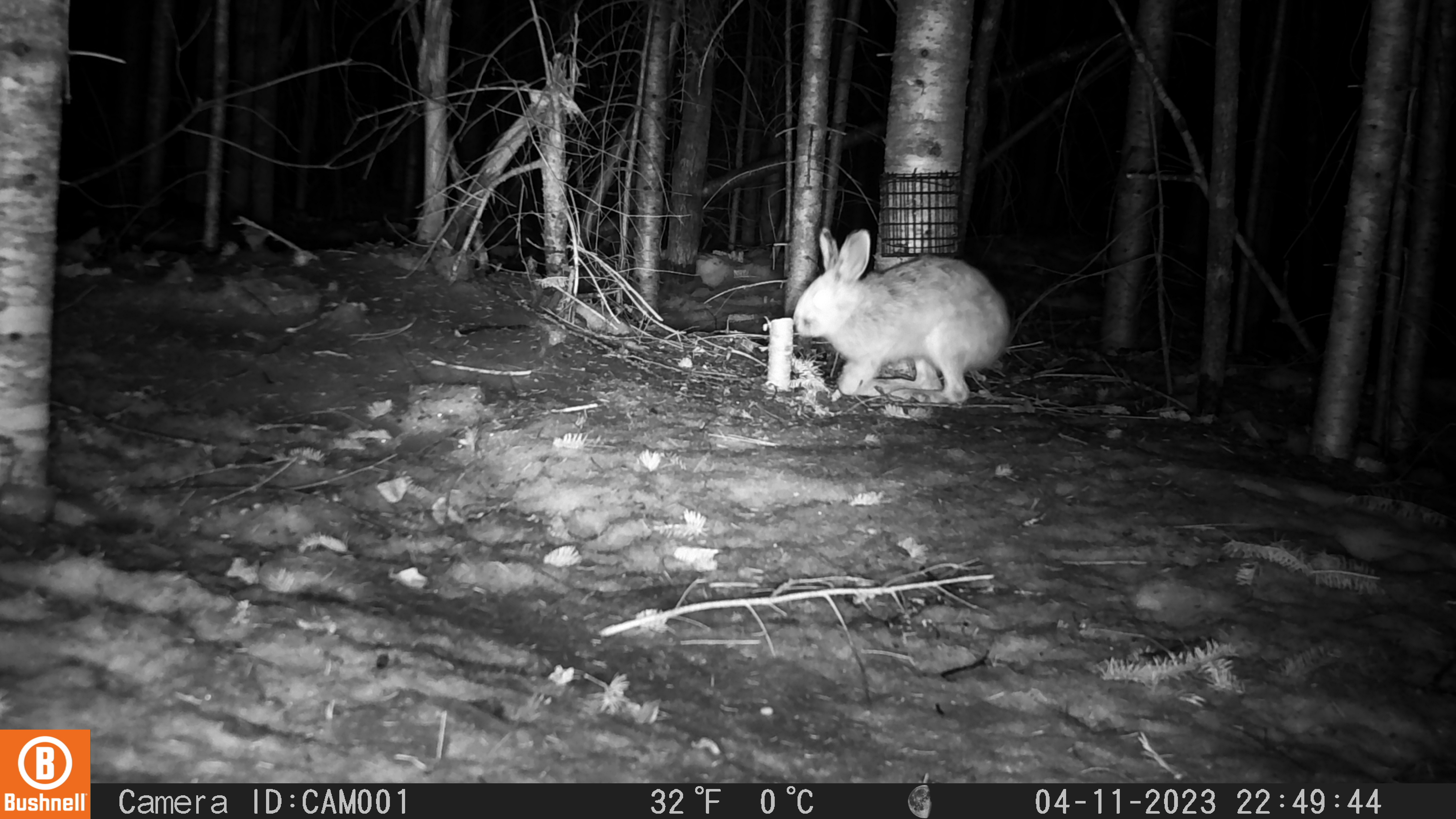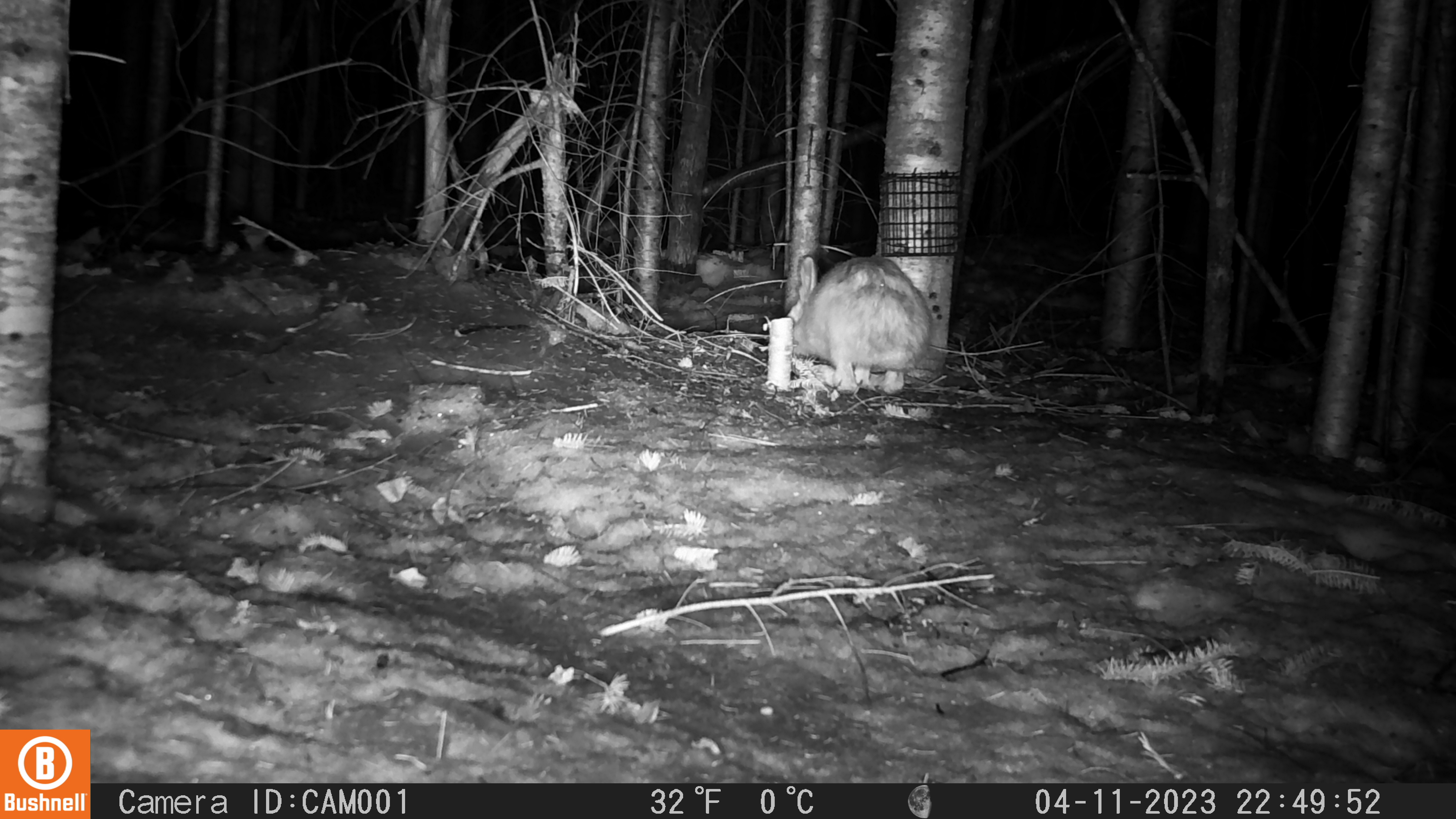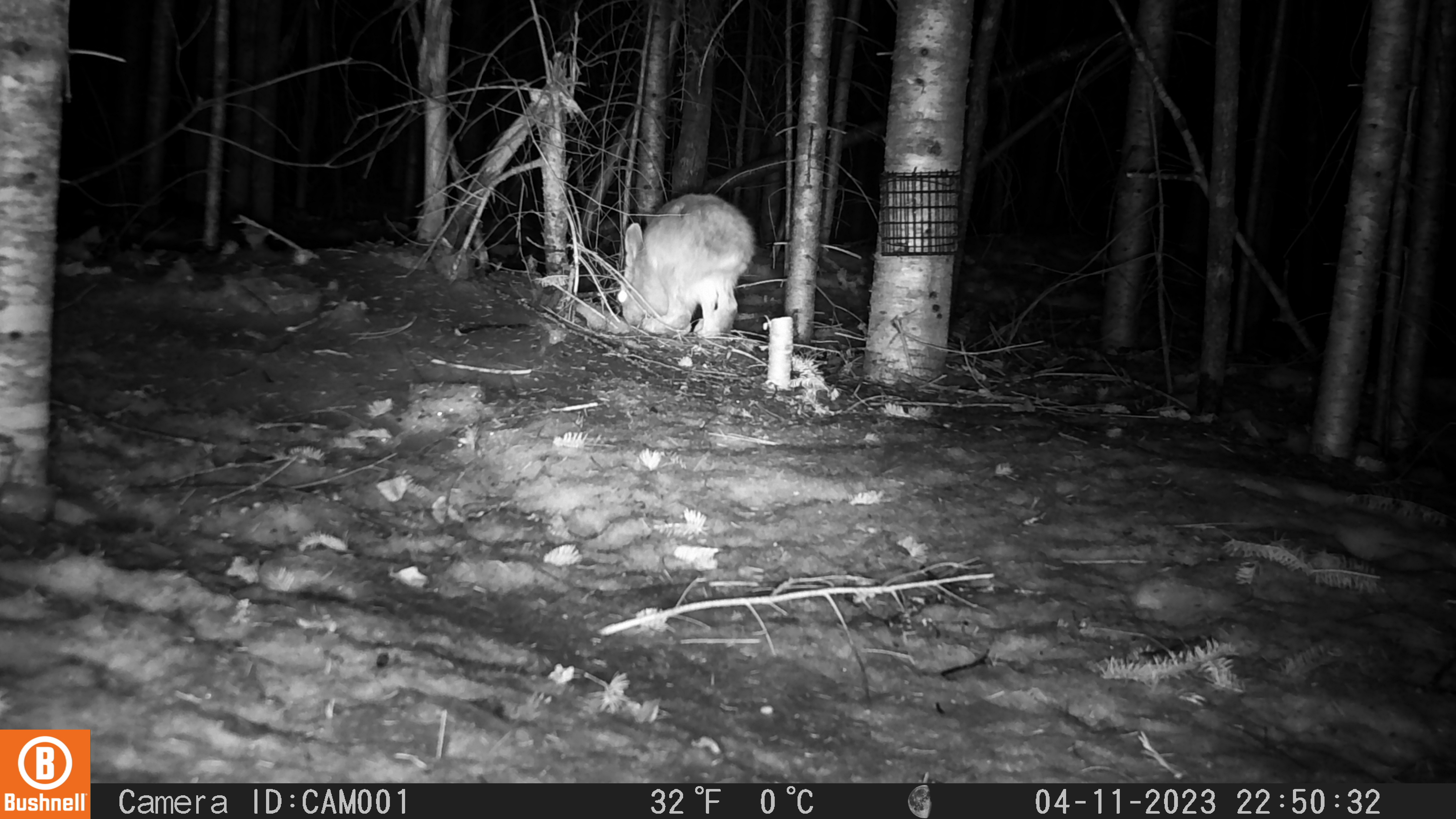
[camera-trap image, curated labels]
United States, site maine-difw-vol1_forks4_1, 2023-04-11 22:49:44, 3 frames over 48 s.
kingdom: Animalia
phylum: Chordata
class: Mammalia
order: Lagomorpha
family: Leporidae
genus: Lepus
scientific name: Lepus americanus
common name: snowshoe hare